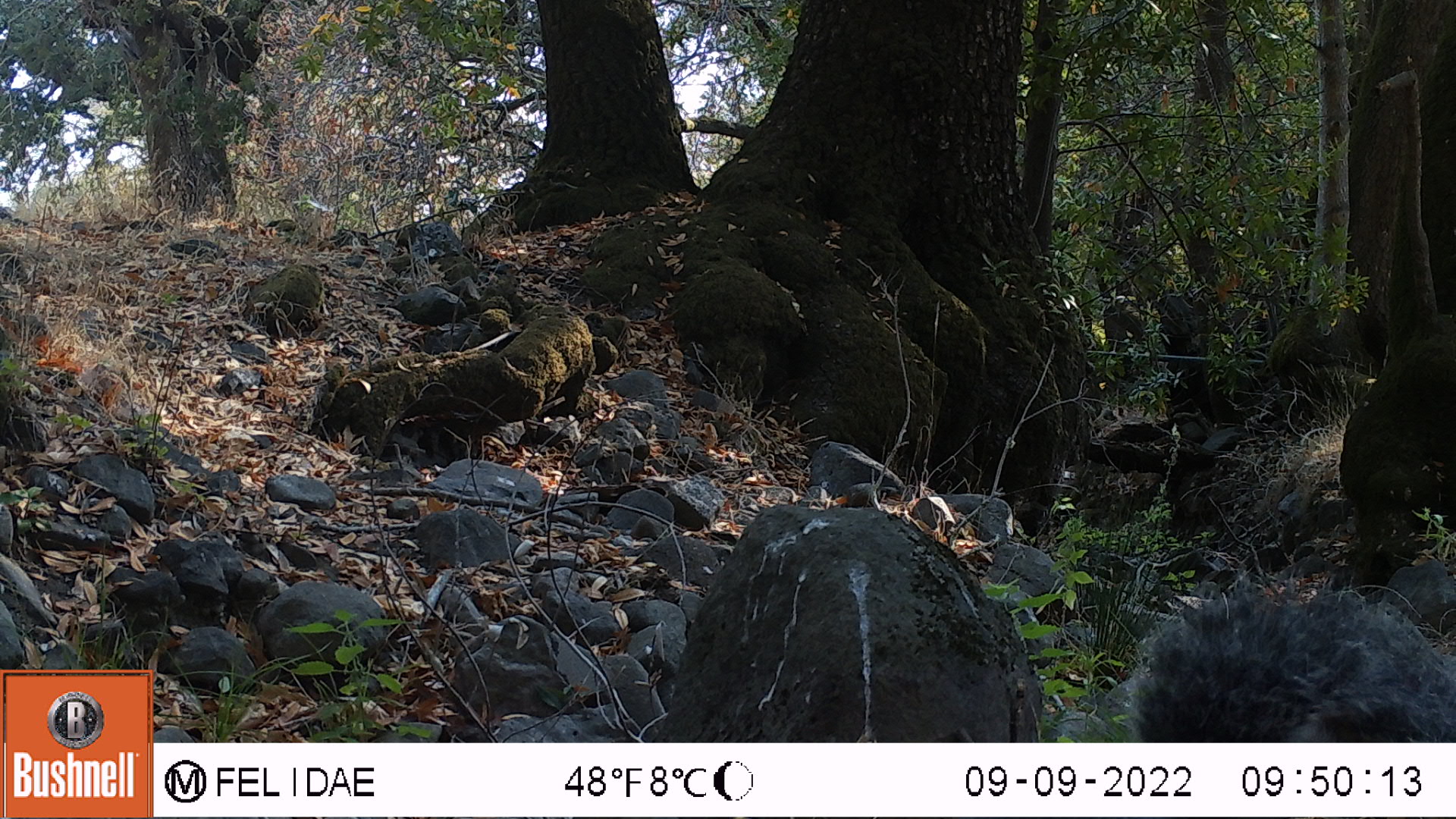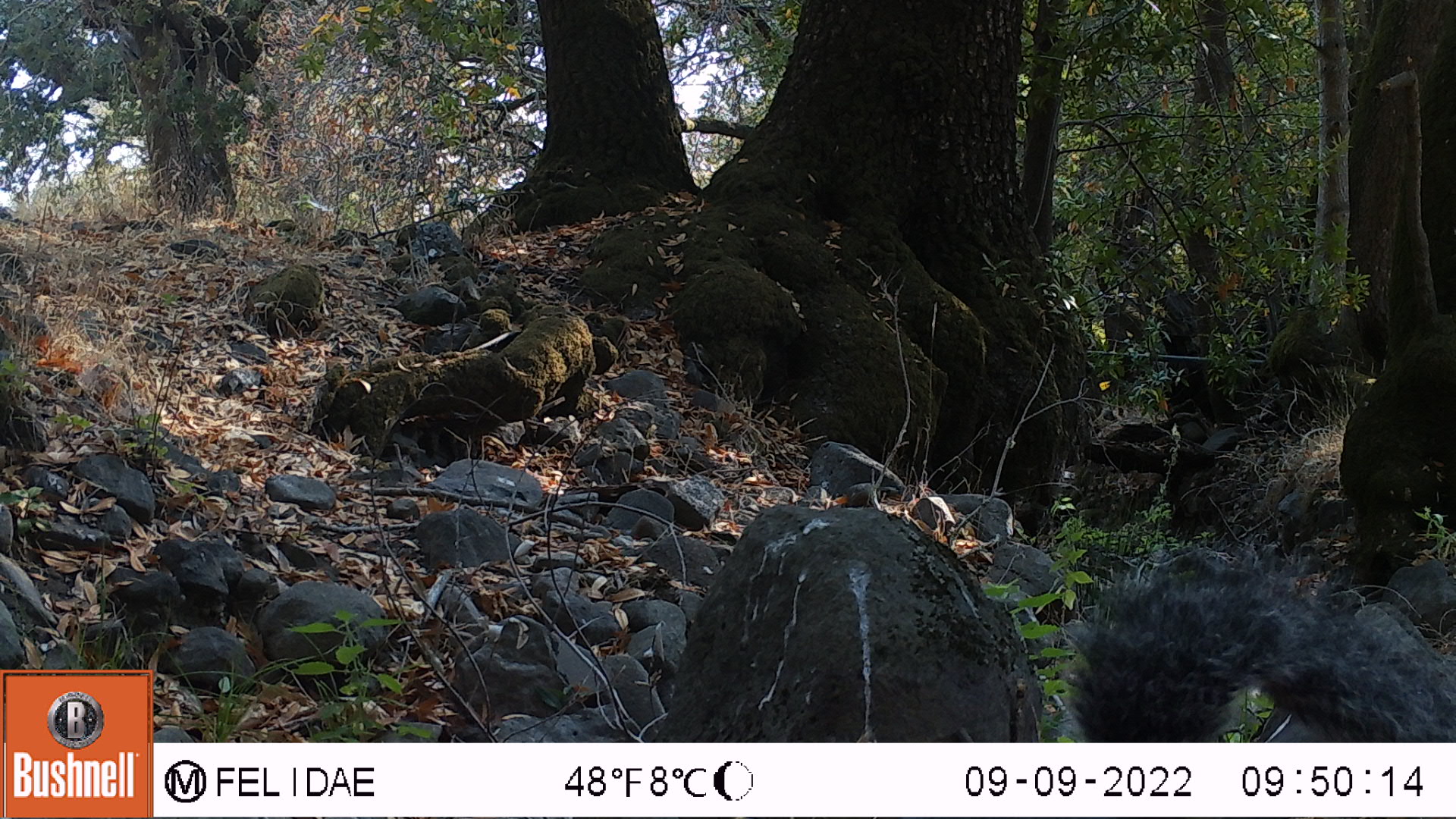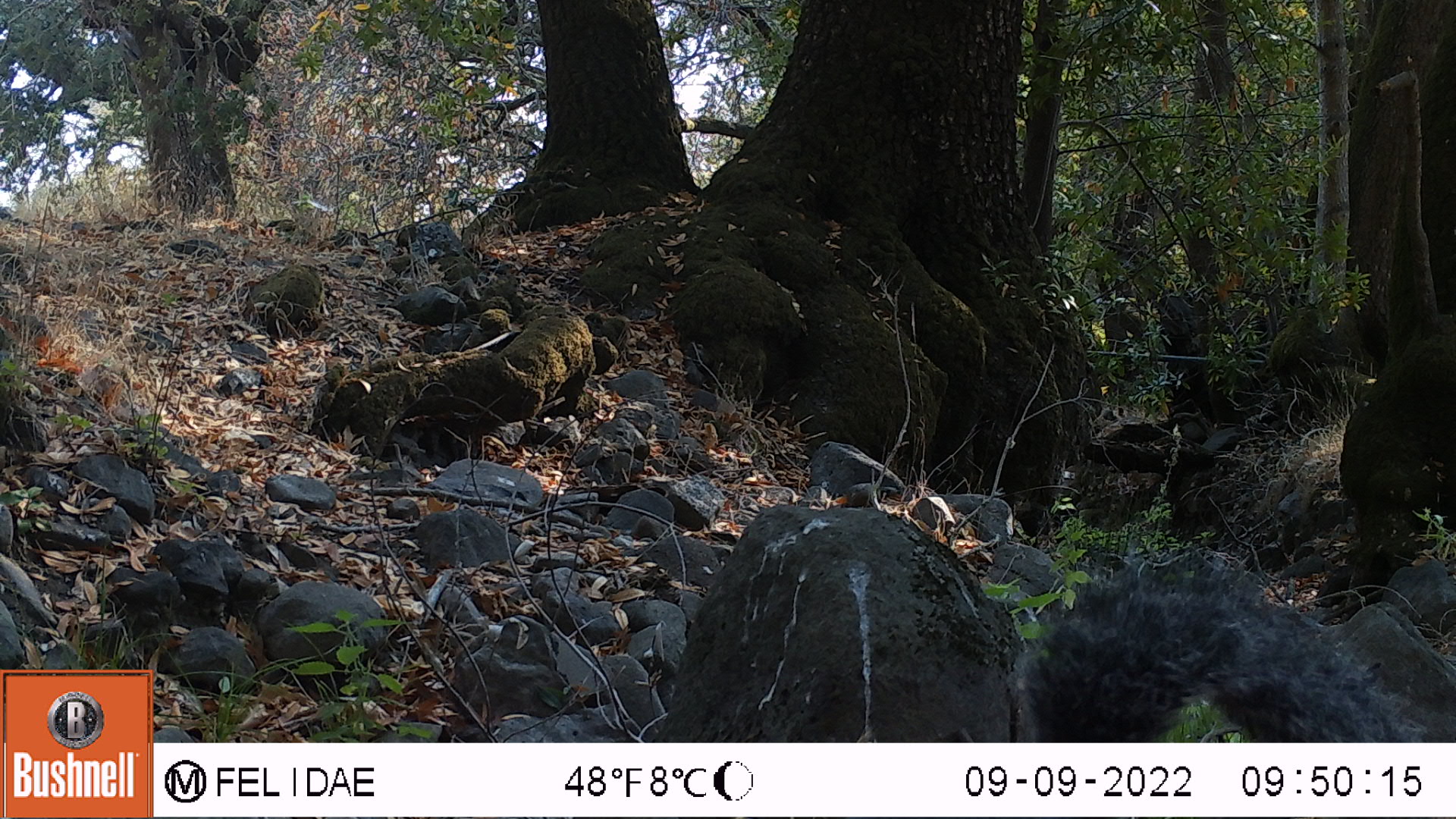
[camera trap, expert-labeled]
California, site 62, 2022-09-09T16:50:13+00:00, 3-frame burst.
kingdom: Animalia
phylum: Chordata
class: Mammalia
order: Rodentia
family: Sciuridae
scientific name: Sciuridae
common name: squirrel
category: unknown squirrel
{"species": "unknown squirrel (squirrel) (Sciuridae)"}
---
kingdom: Animalia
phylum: Chordata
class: Mammalia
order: Rodentia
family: Sciuridae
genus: Sciurus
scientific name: Sciurus griseus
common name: western gray squirrel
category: western grey squirrel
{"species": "western grey squirrel (western gray squirrel) (Sciurus griseus)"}